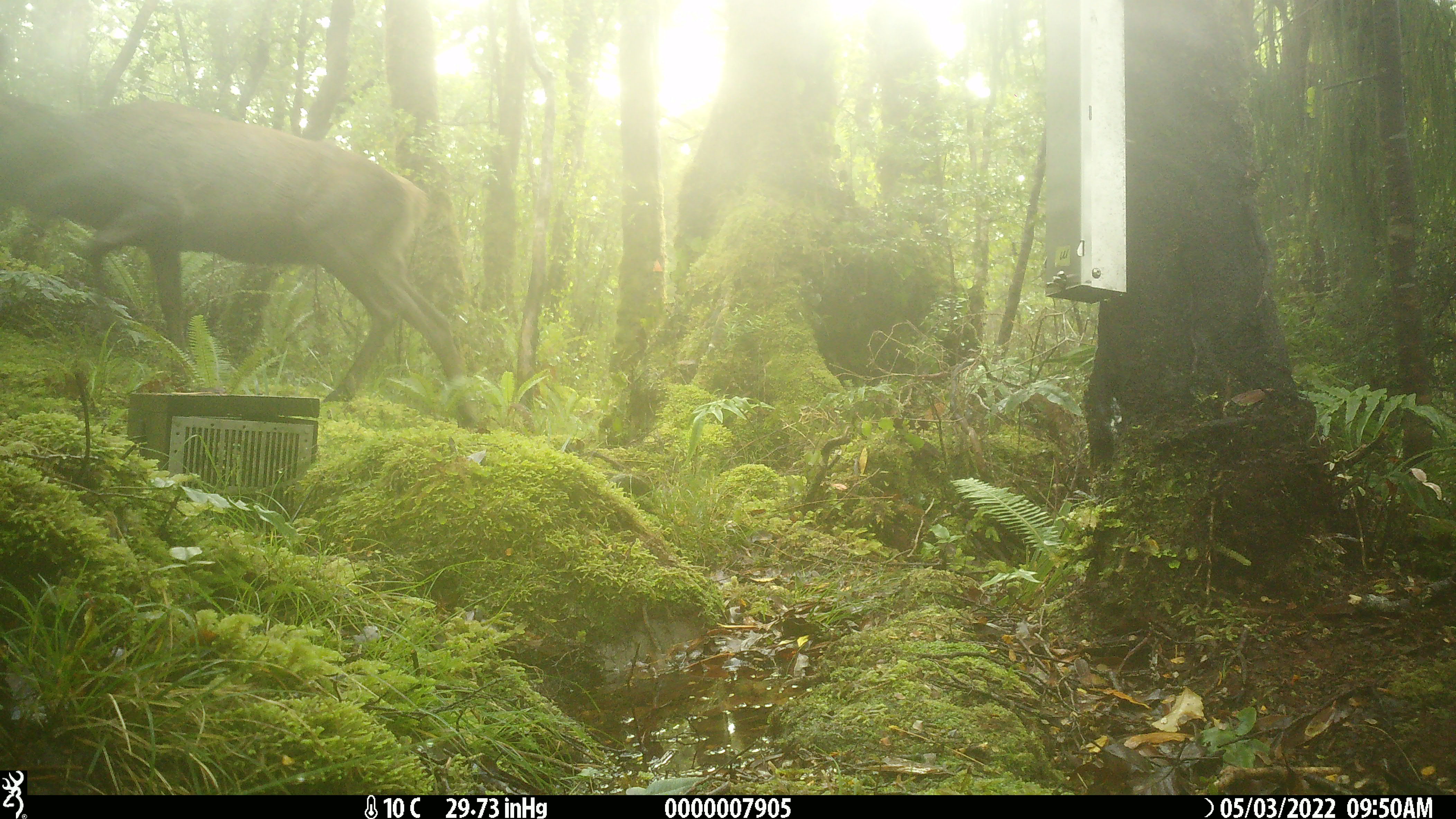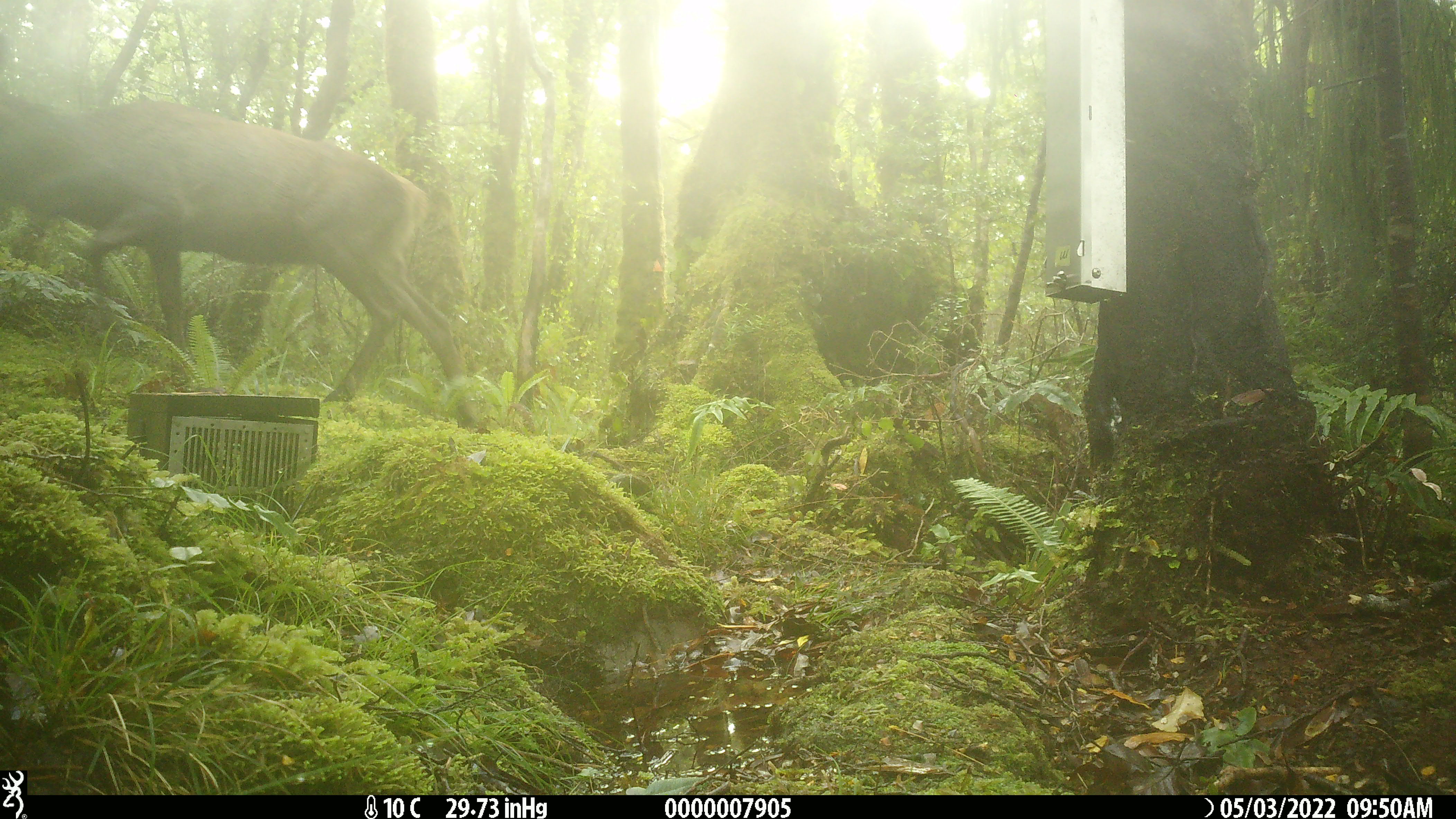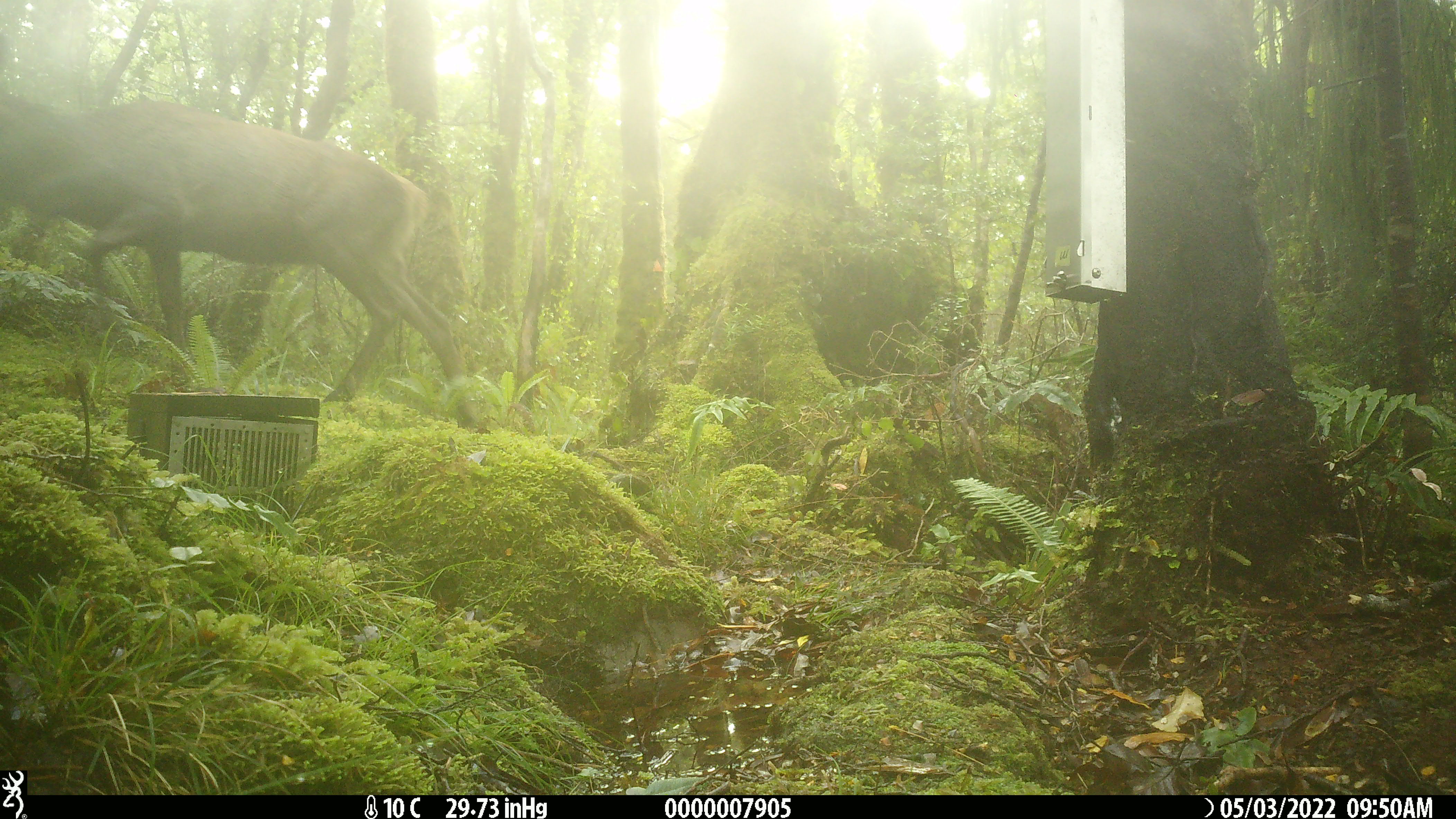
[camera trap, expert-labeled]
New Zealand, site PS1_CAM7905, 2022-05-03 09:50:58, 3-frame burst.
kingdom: Animalia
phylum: Chordata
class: Mammalia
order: Artiodactyla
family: Cervidae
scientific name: Cervidae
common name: deer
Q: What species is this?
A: Deer (Cervidae).